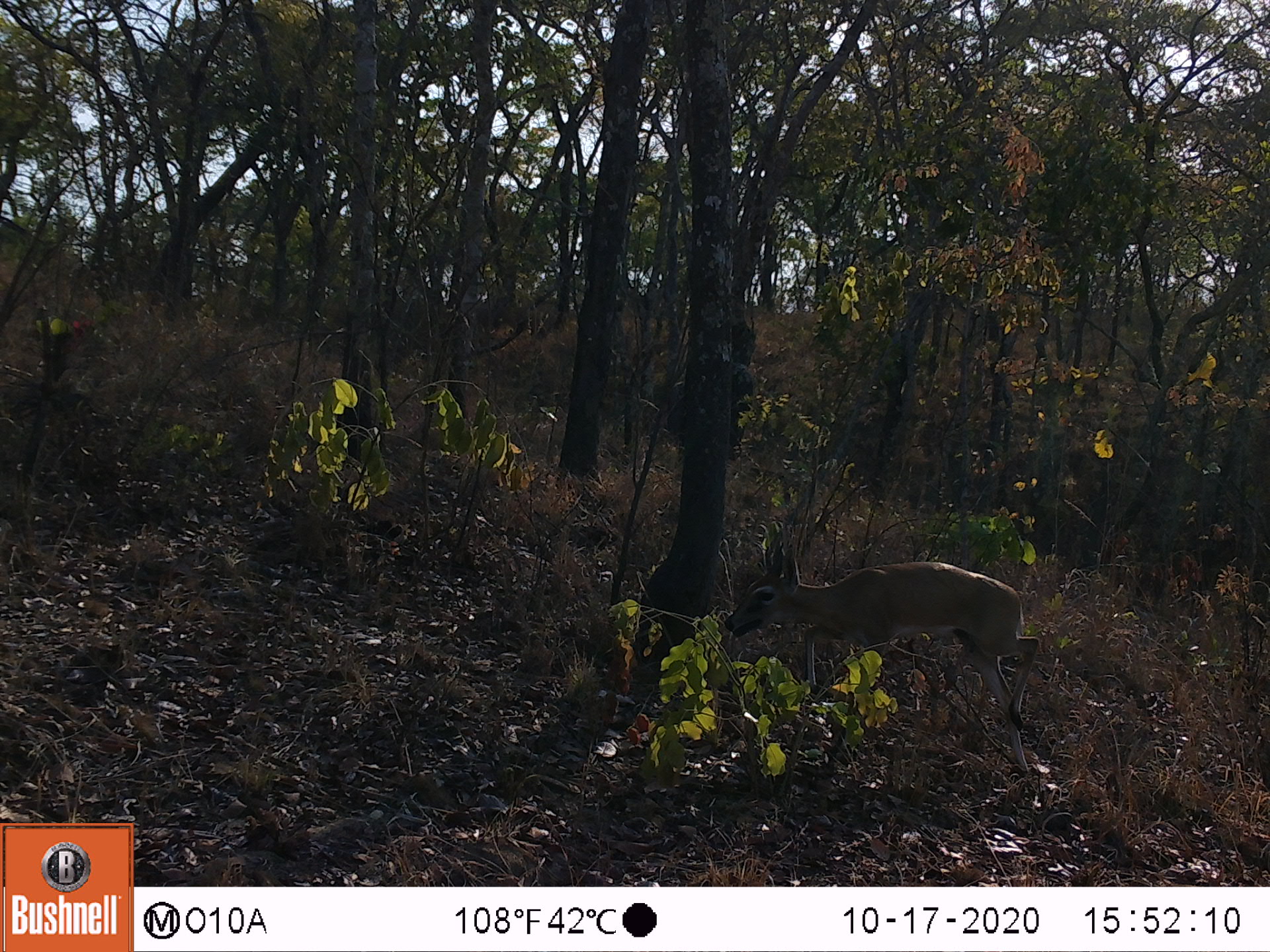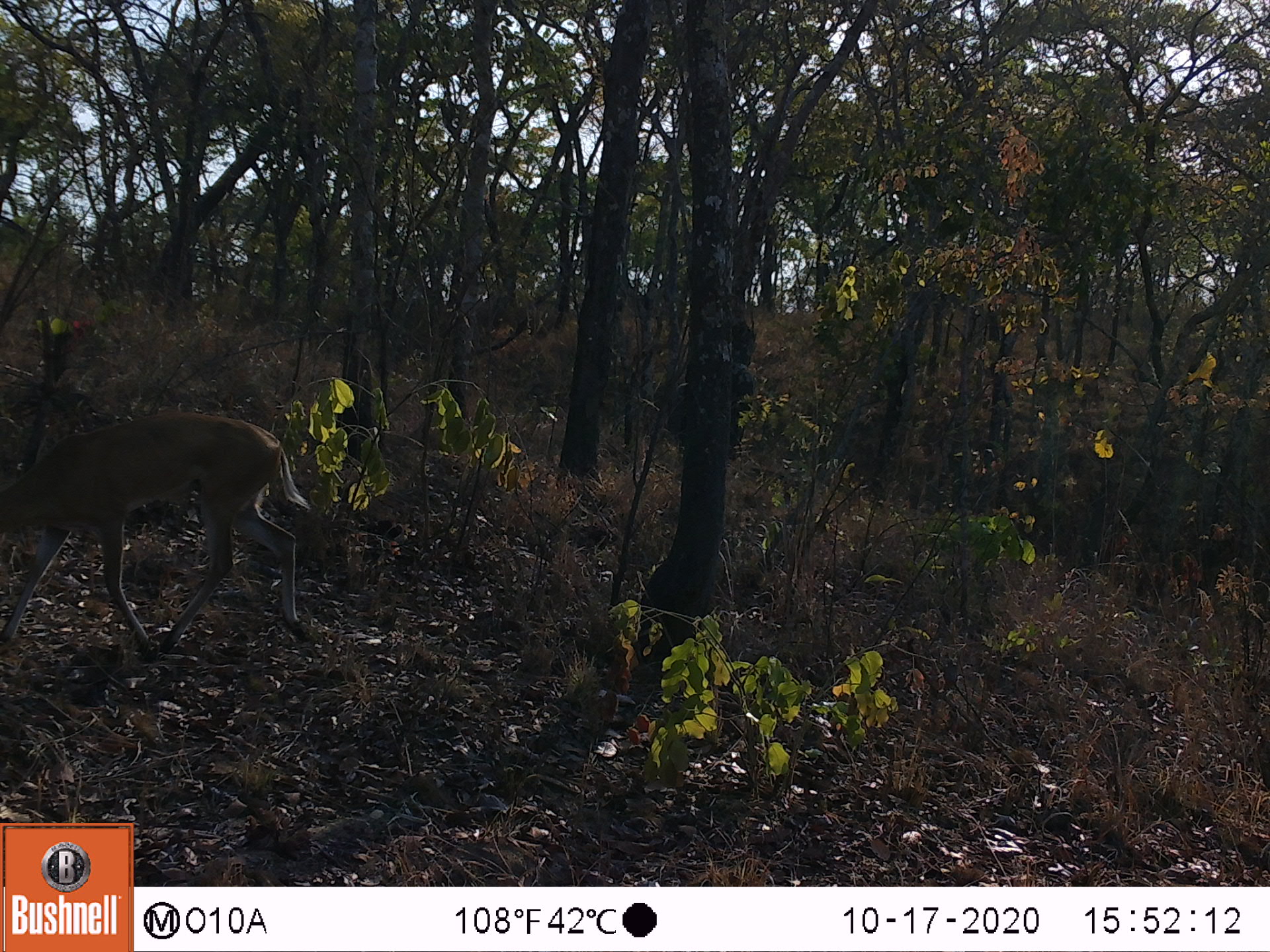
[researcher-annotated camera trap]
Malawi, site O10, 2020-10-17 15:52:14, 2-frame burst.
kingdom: Animalia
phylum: Chordata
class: Mammalia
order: Artiodactyla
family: Bovidae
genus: Sylvicapra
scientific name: Sylvicapra grimmia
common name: common duiker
Common duiker (Sylvicapra grimmia), count 1.